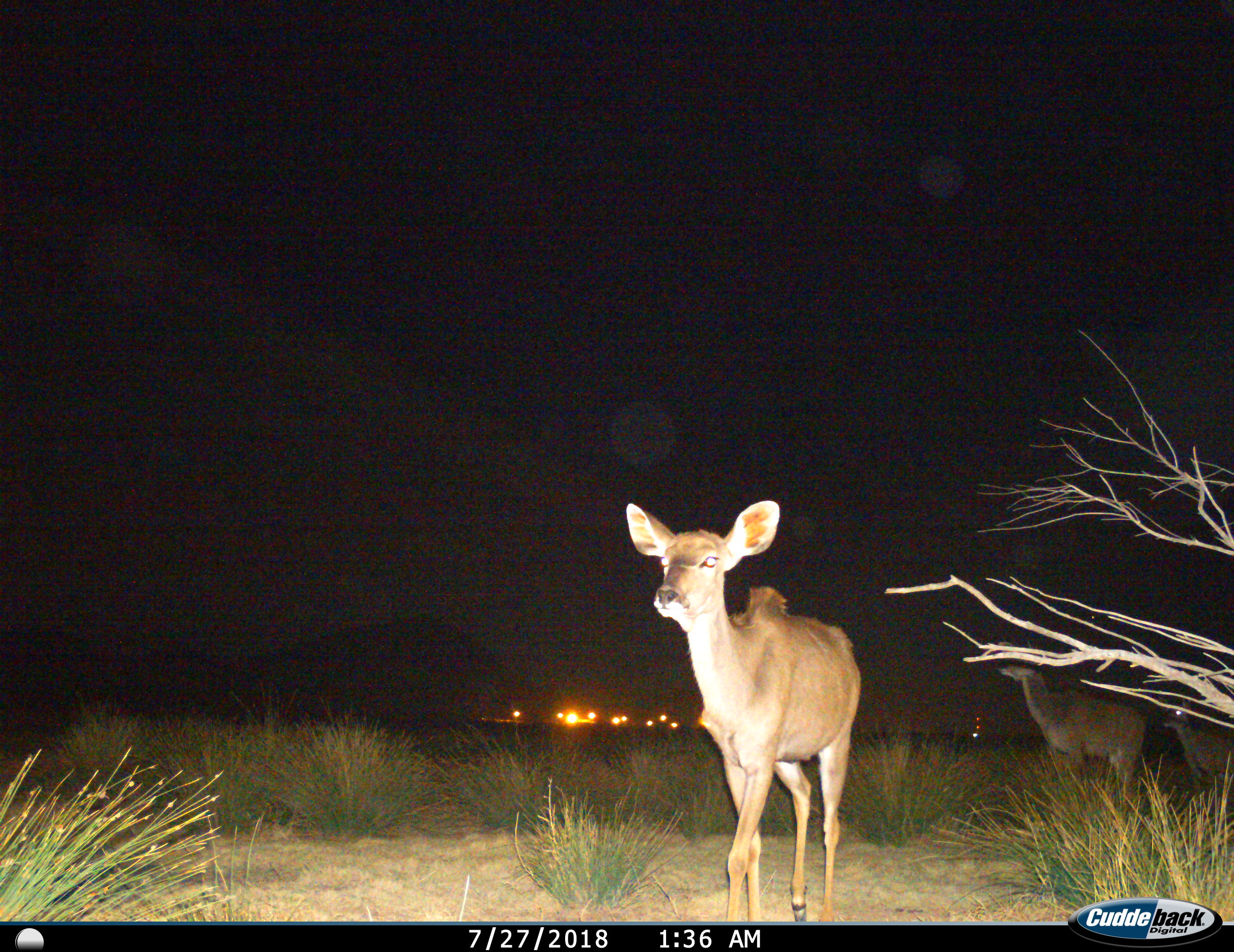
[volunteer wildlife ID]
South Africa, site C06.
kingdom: Animalia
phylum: Chordata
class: Mammalia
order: Artiodactyla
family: Bovidae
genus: Tragelaphus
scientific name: Tragelaphus strepsiceros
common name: greater kudu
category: kudu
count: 3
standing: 44%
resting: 0%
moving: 89%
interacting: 0%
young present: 0%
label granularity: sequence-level